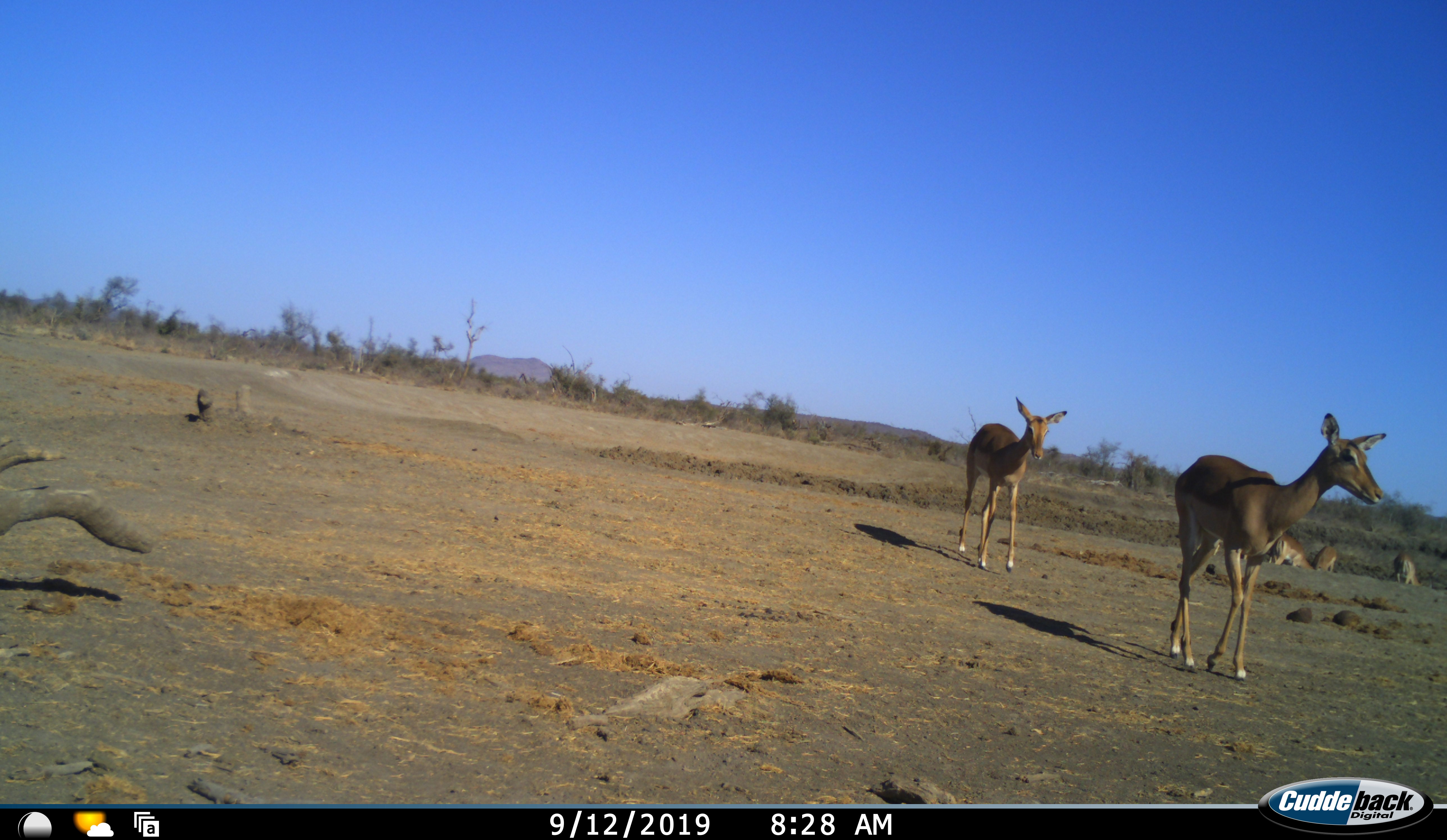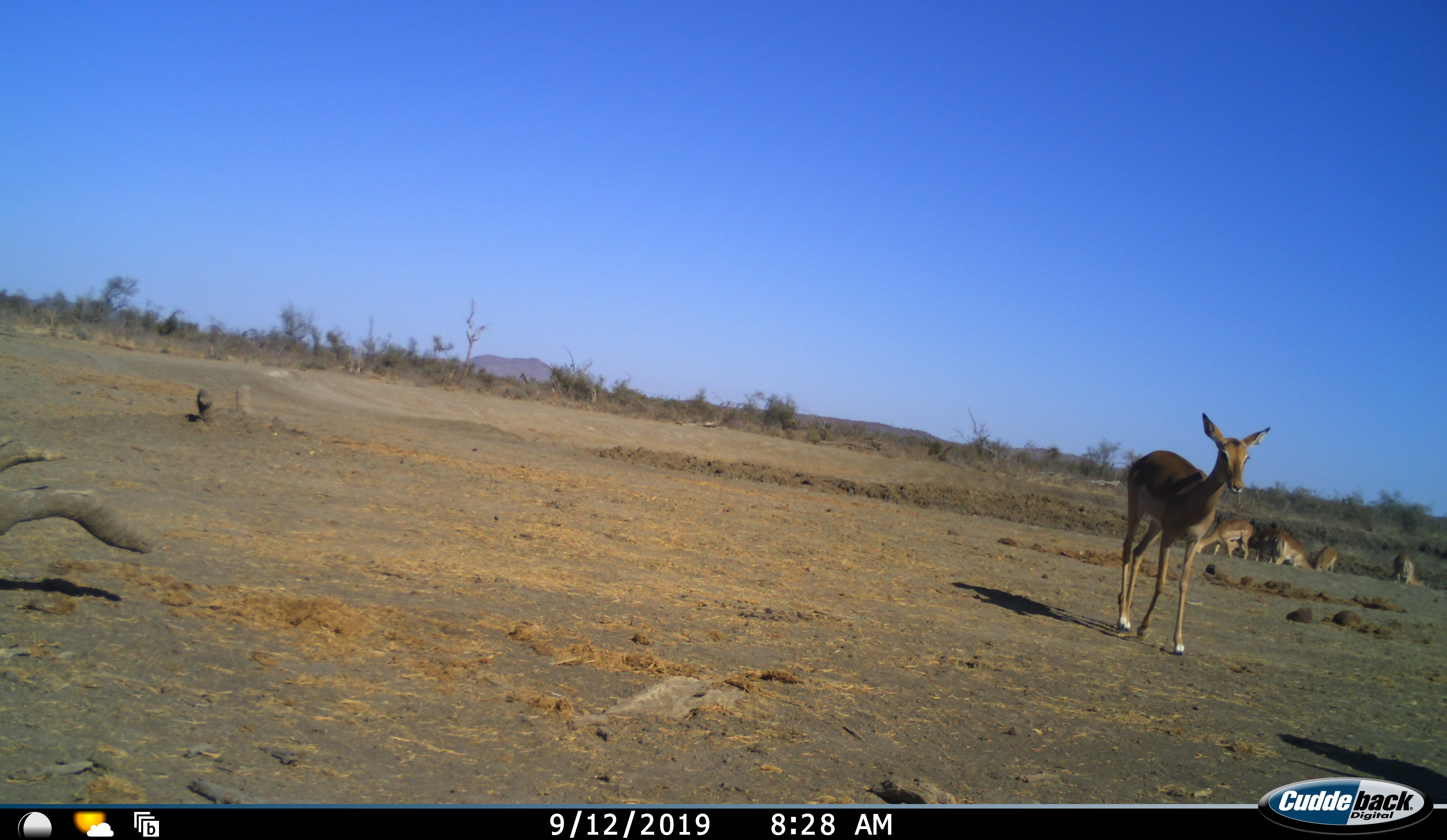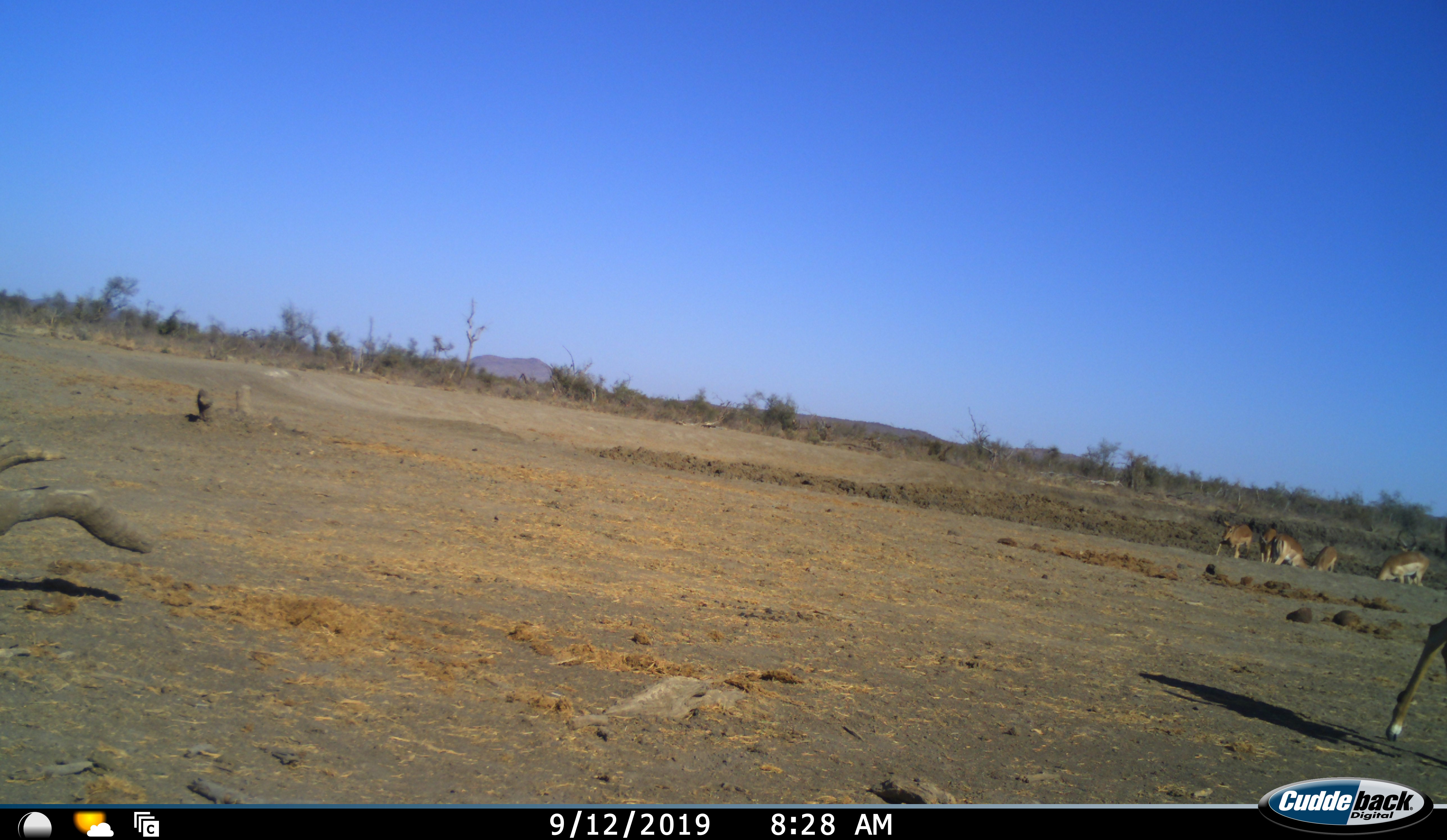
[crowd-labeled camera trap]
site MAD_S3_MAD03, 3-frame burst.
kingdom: Animalia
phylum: Chordata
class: Mammalia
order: Artiodactyla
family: Bovidae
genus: Aepyceros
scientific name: Aepyceros melampus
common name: impala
Impala (Aepyceros melampus), count 8. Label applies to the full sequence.